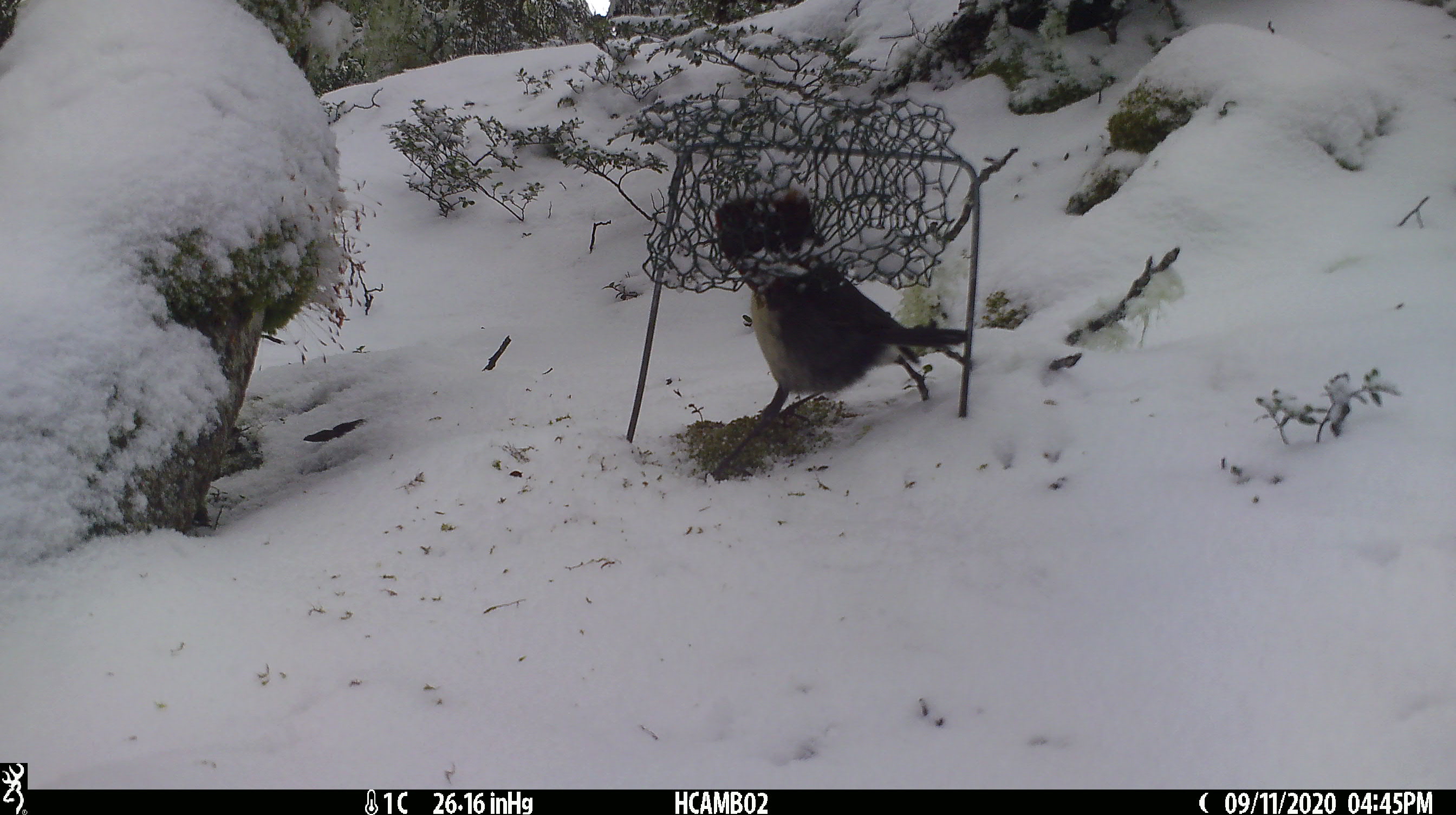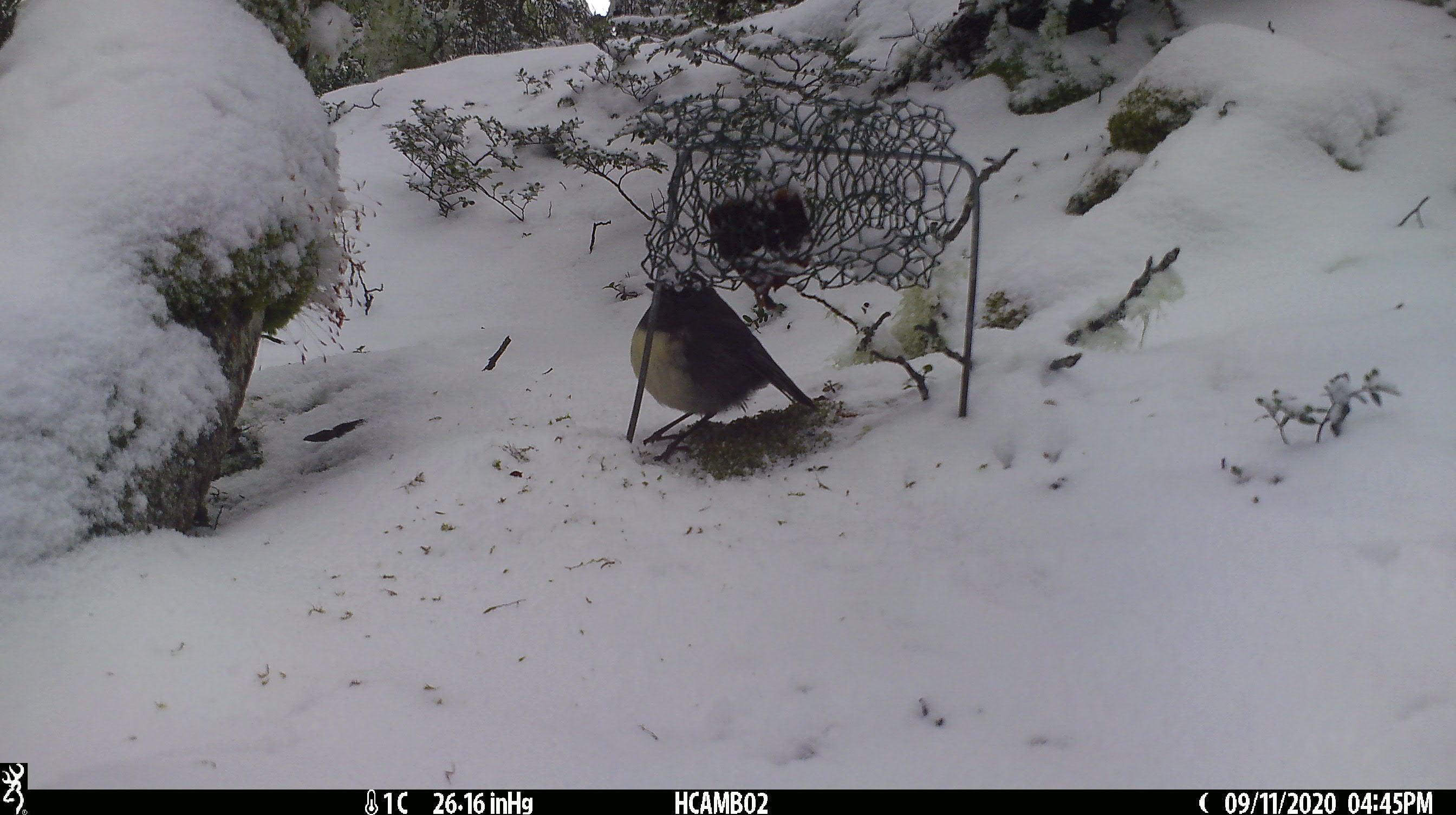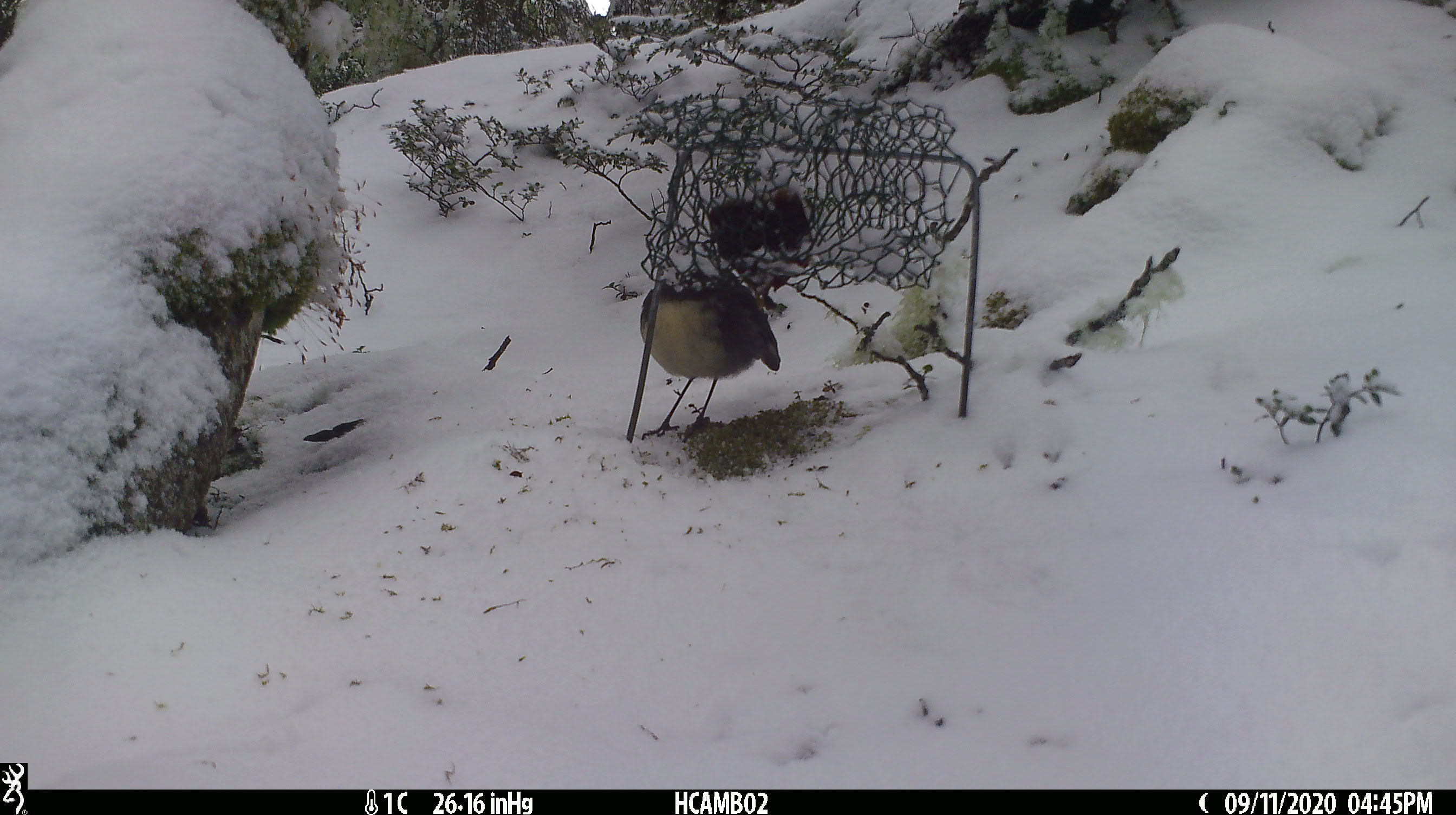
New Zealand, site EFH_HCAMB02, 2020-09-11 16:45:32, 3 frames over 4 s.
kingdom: Animalia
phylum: Chordata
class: Aves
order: Passeriformes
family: Petroicidae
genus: Petroica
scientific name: Petroica australis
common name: new zealand robin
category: robin